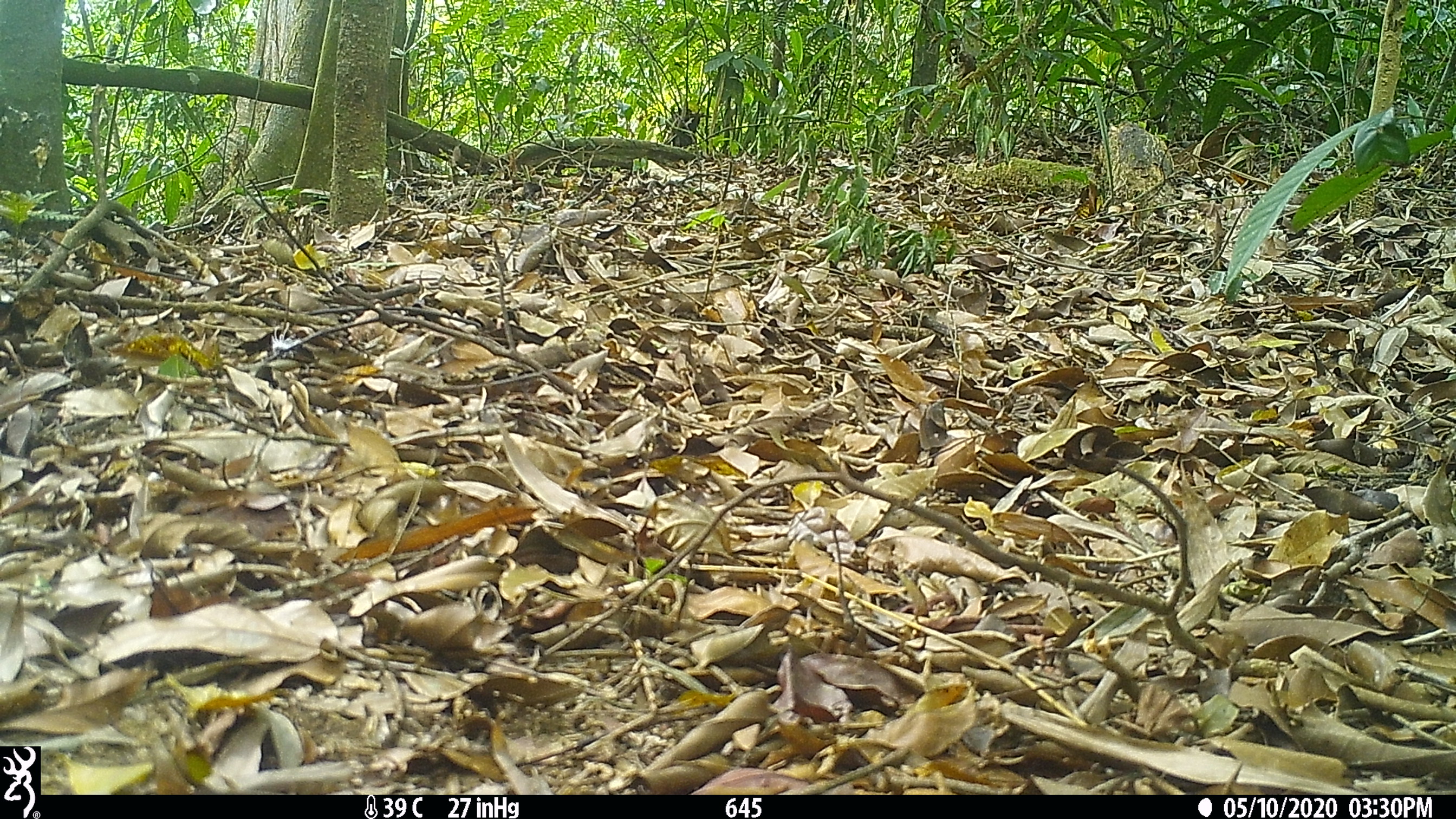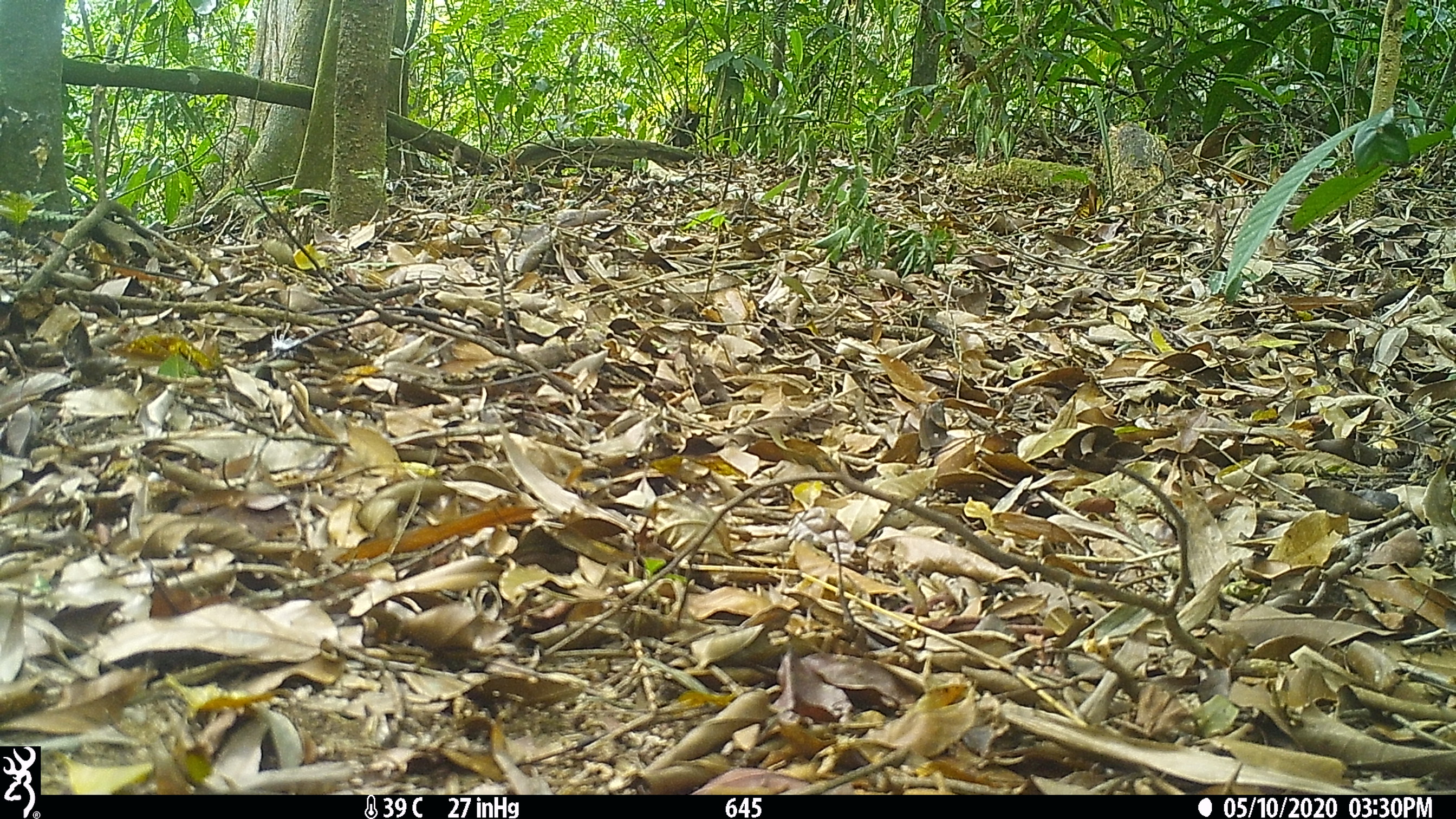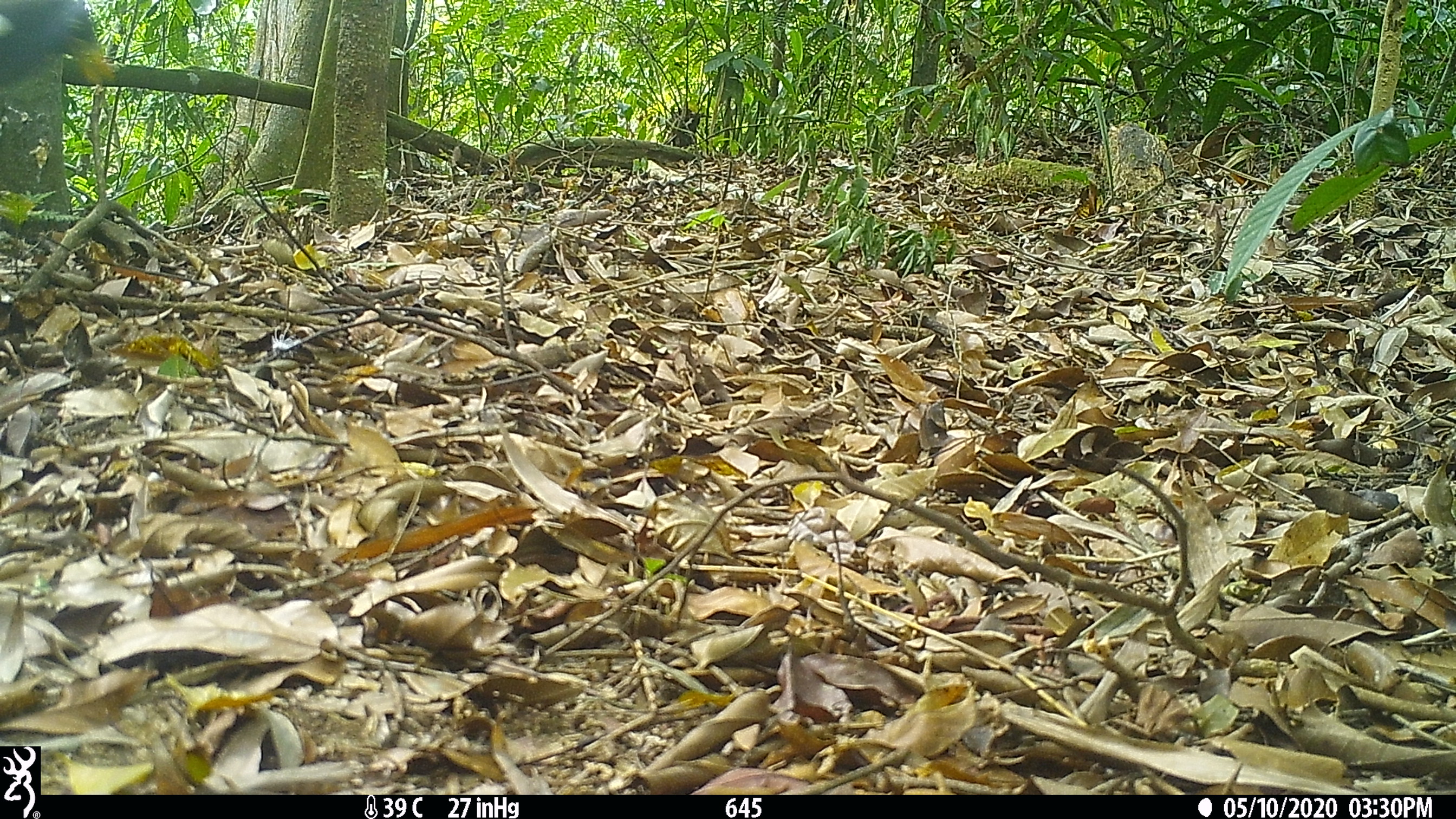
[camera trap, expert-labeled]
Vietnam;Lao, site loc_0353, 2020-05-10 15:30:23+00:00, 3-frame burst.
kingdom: Animalia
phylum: Chordata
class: Aves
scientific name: Aves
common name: bird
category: unidentified bird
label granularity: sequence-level